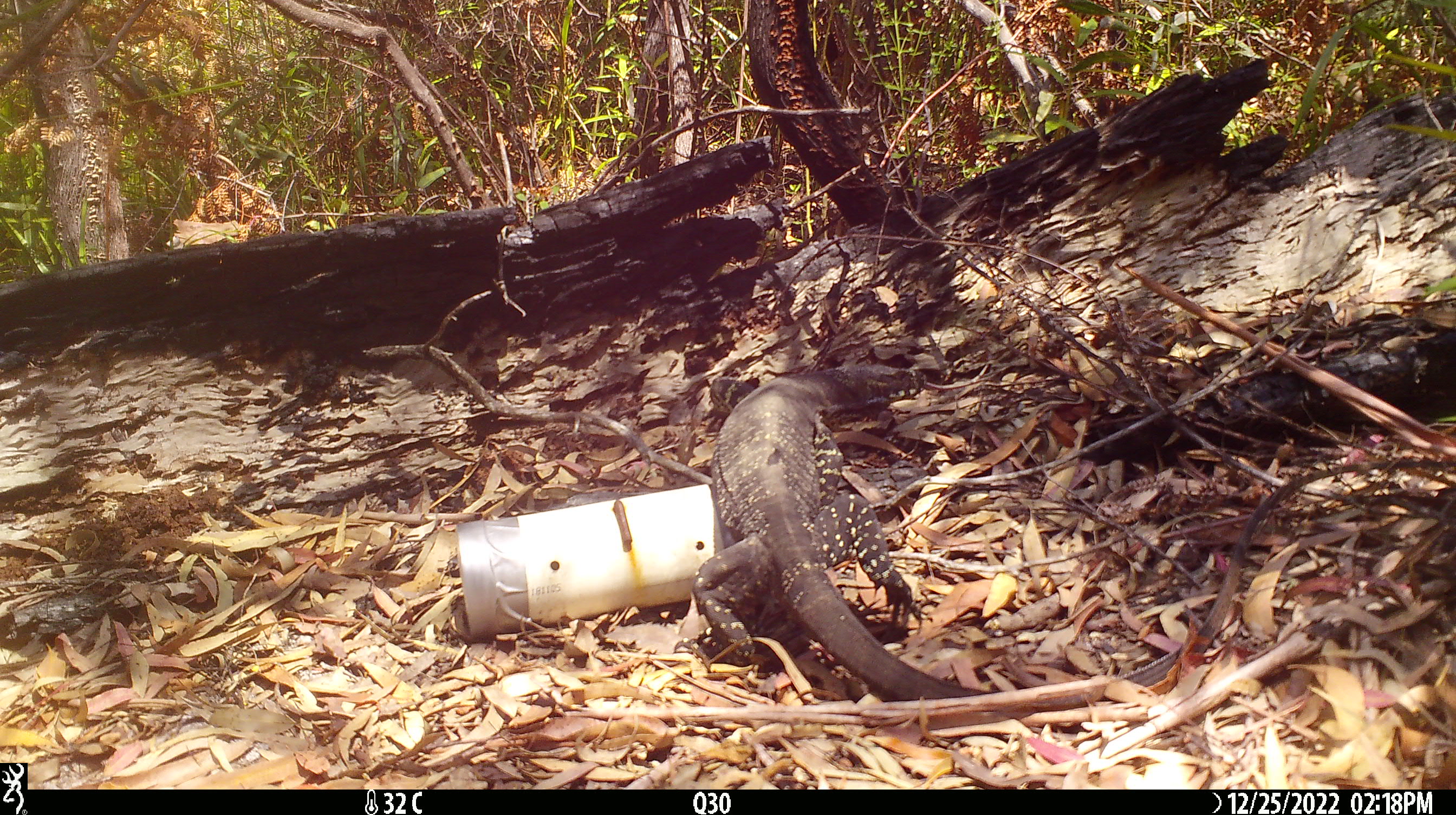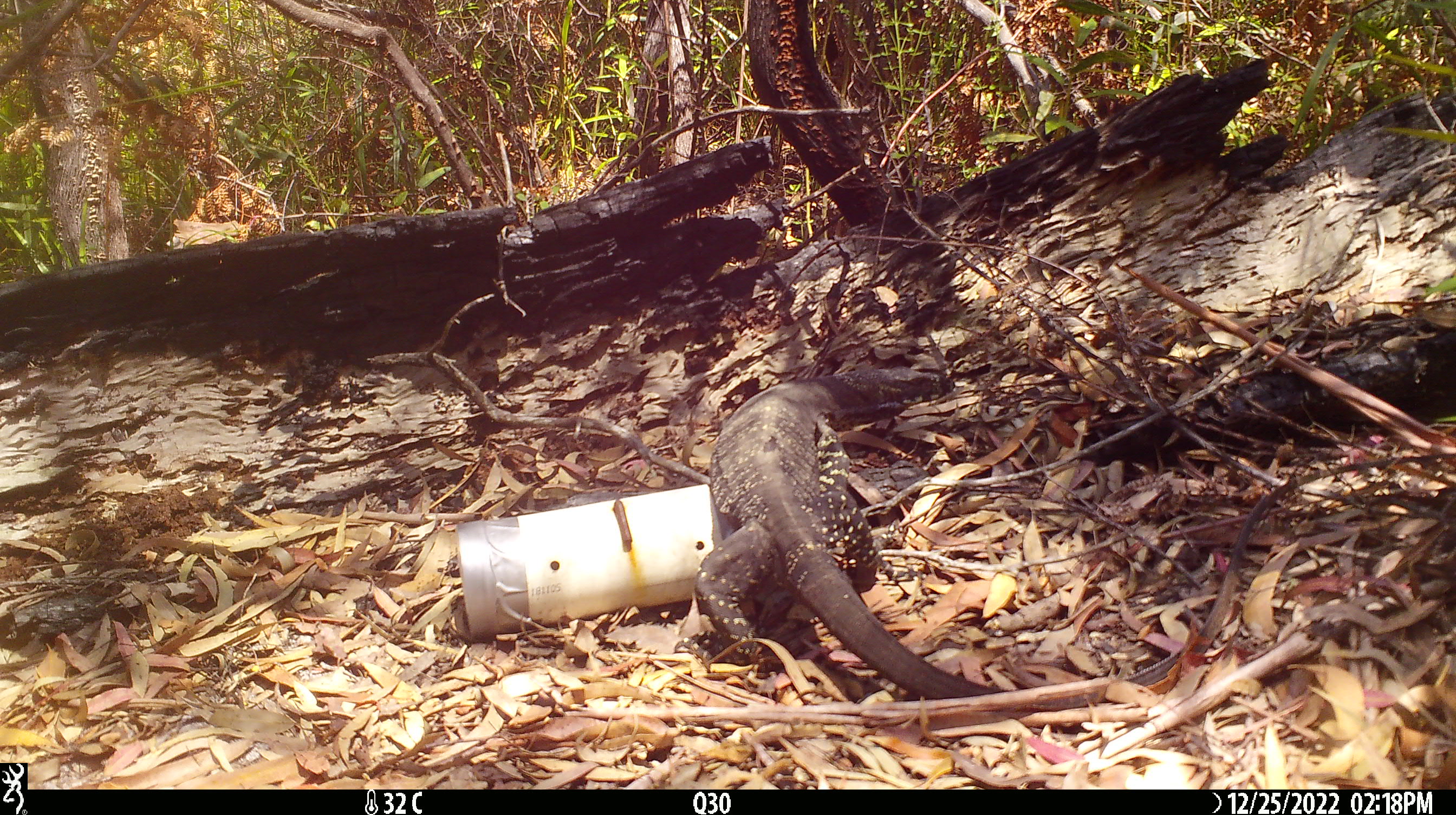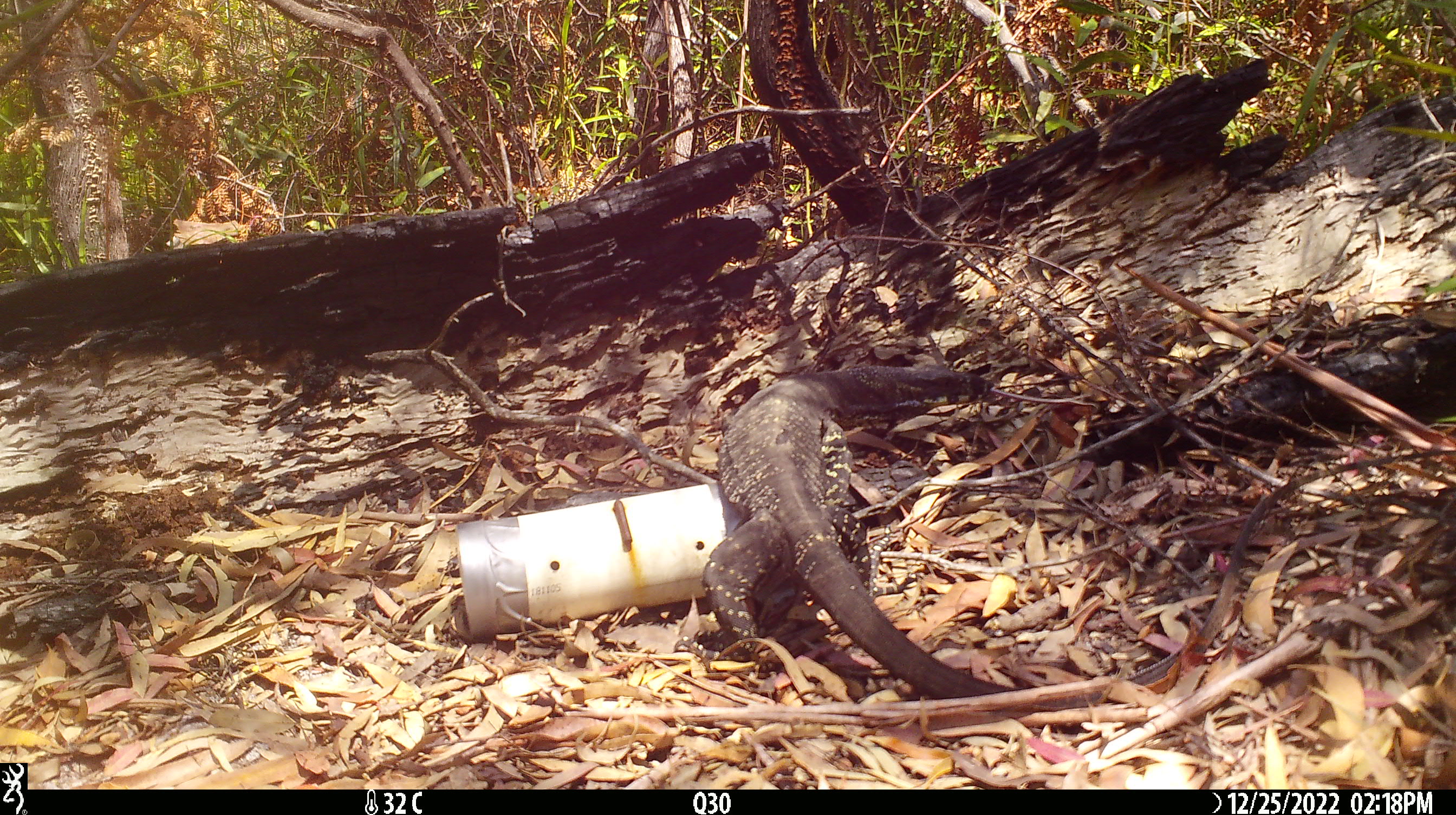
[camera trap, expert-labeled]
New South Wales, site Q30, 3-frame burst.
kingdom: Animalia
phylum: Chordata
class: Reptilia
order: Squamata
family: Varanidae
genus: Varanus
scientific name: Varanus varius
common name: lace monitor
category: goanna